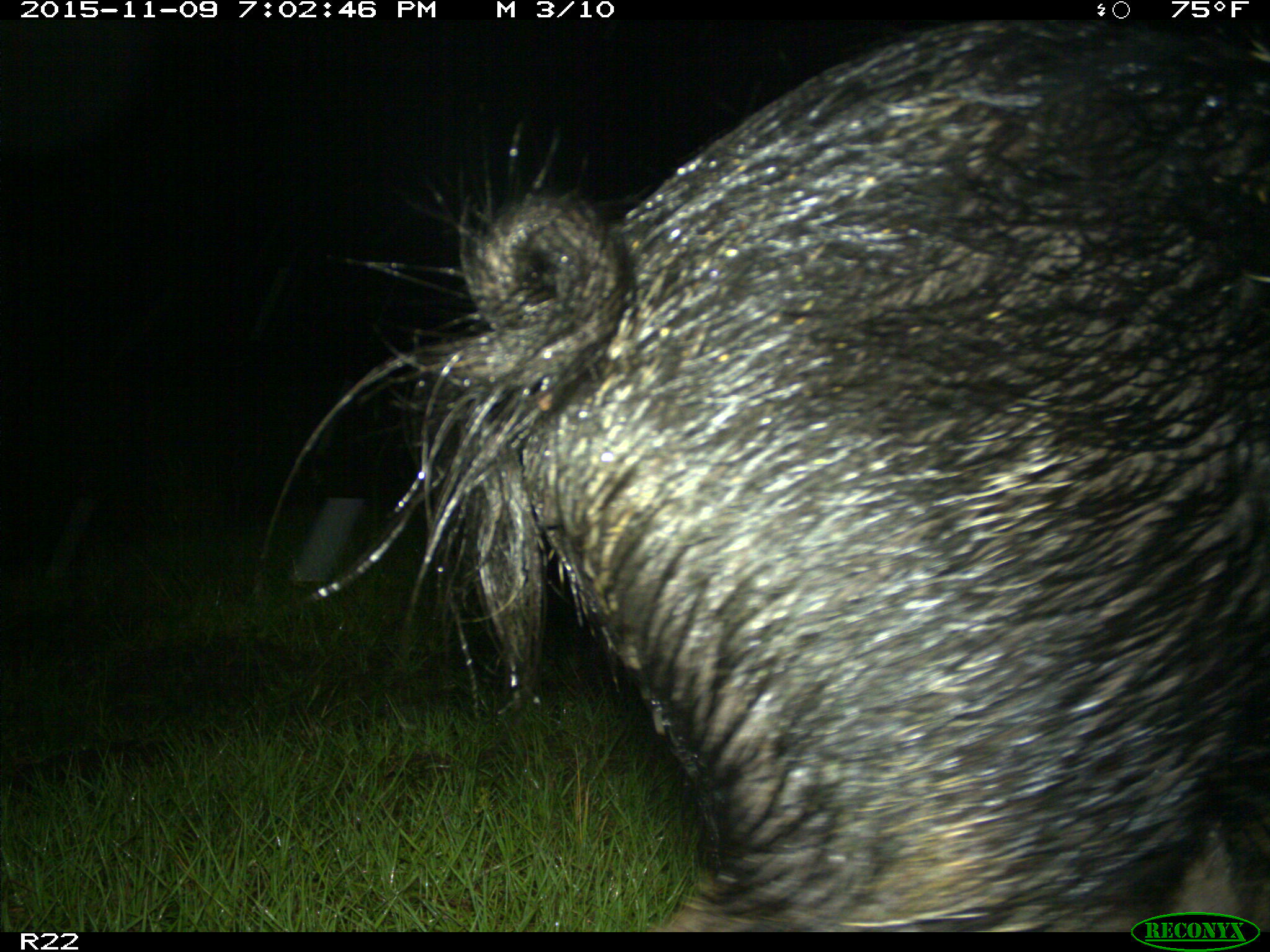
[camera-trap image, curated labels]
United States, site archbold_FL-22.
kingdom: Animalia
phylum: Chordata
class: Mammalia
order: Artiodactyla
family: Suidae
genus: Sus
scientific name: Sus scrofa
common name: wild boar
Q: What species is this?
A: Sus scrofa (wild boar).